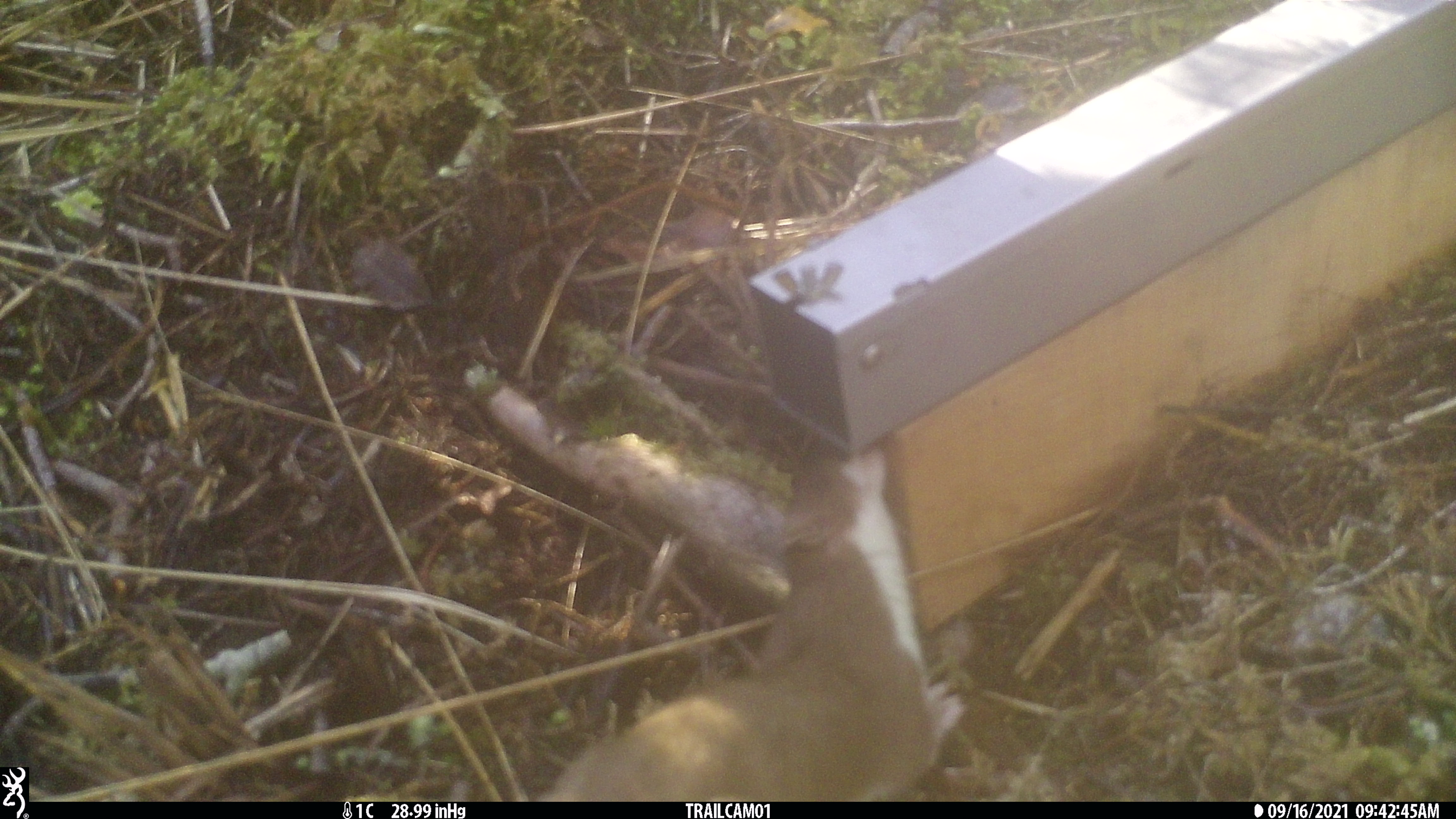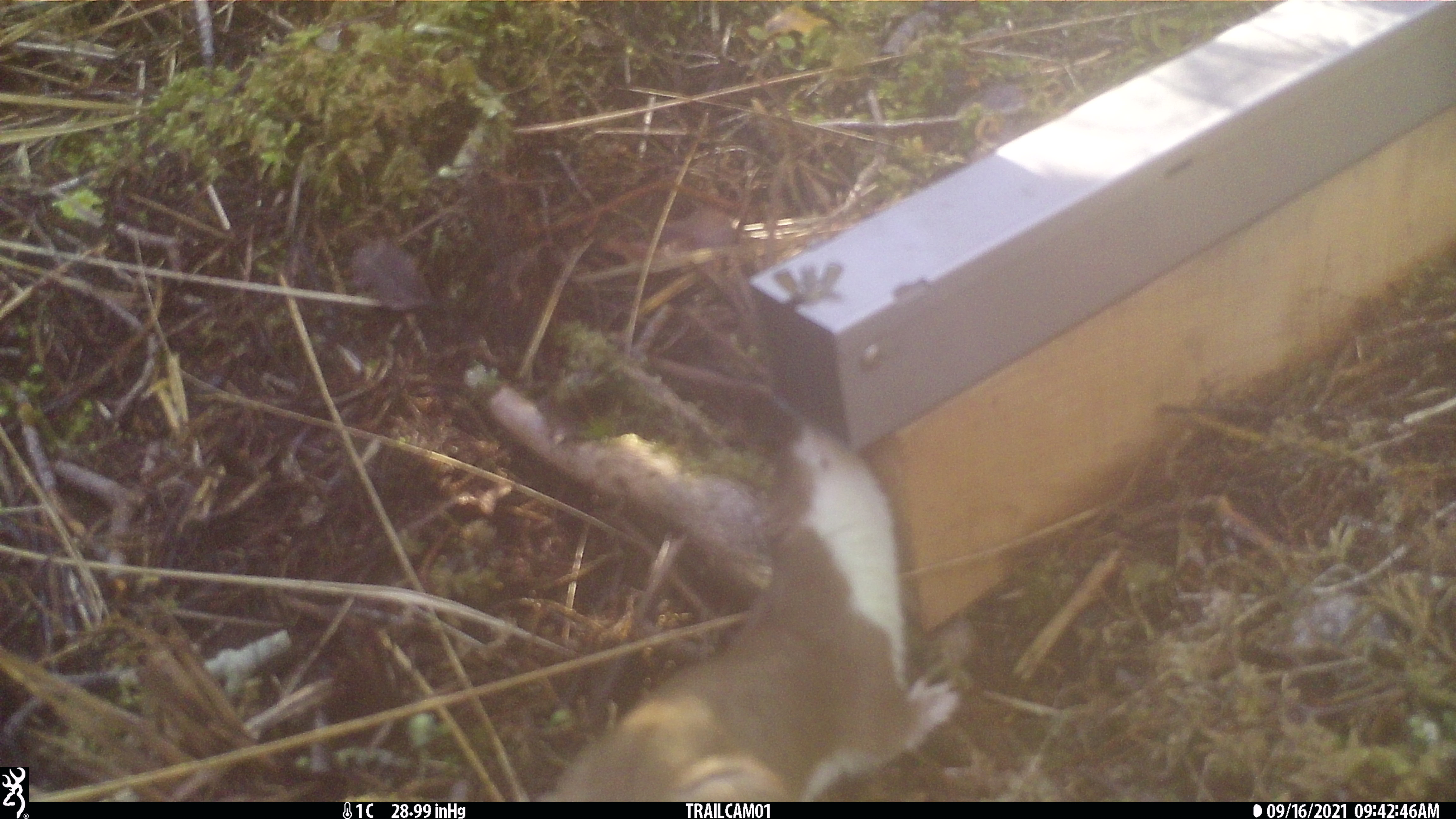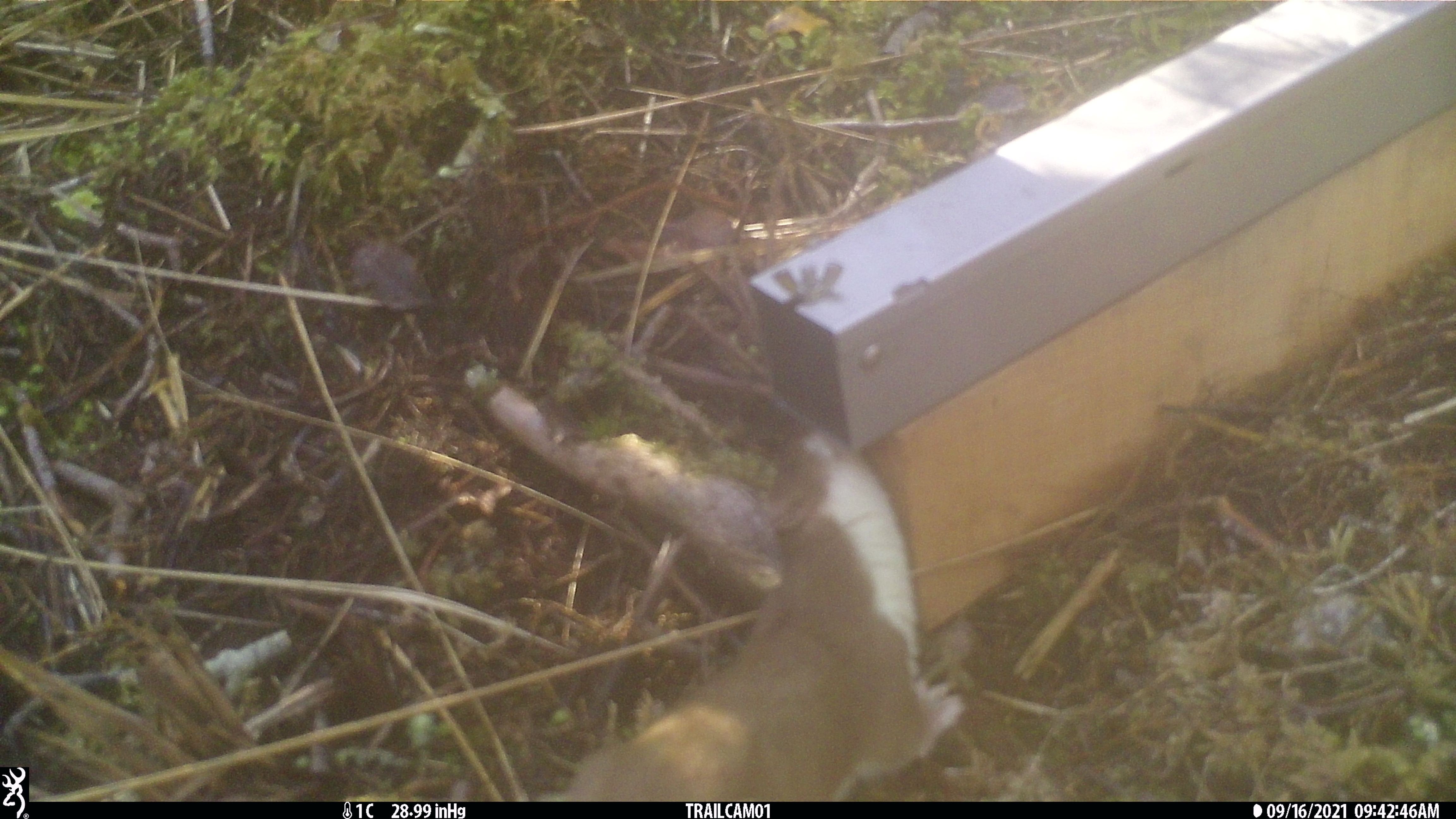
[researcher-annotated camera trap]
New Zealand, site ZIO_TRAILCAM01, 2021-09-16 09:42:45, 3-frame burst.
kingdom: Animalia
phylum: Chordata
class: Mammalia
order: Carnivora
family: Mustelidae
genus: Mustela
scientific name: Mustela erminea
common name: stoat